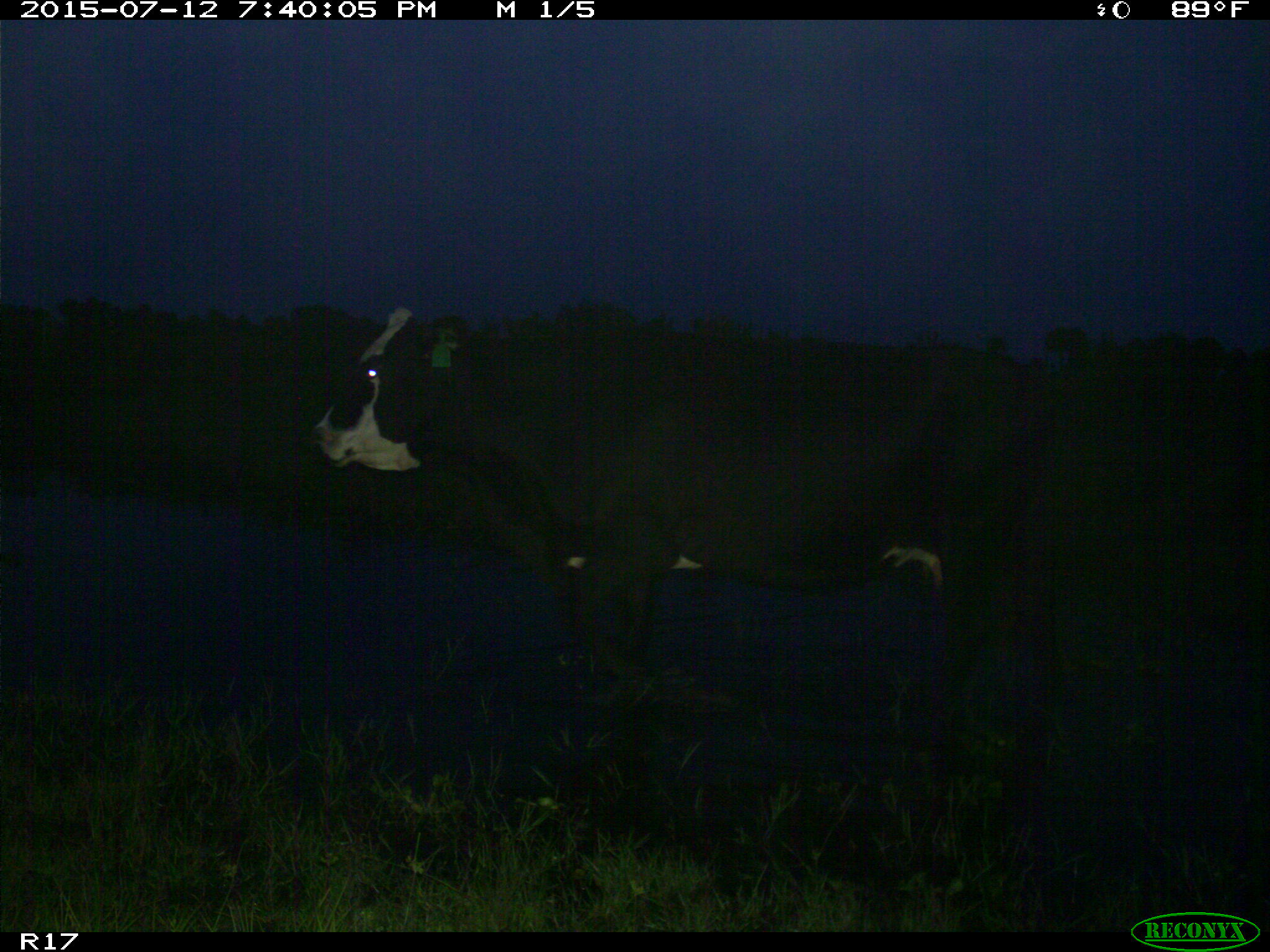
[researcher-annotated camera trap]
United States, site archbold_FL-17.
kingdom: Animalia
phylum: Chordata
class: Mammalia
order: Artiodactyla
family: Bovidae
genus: Bos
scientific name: Bos taurus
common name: domestic cow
Bos taurus (domestic cow).